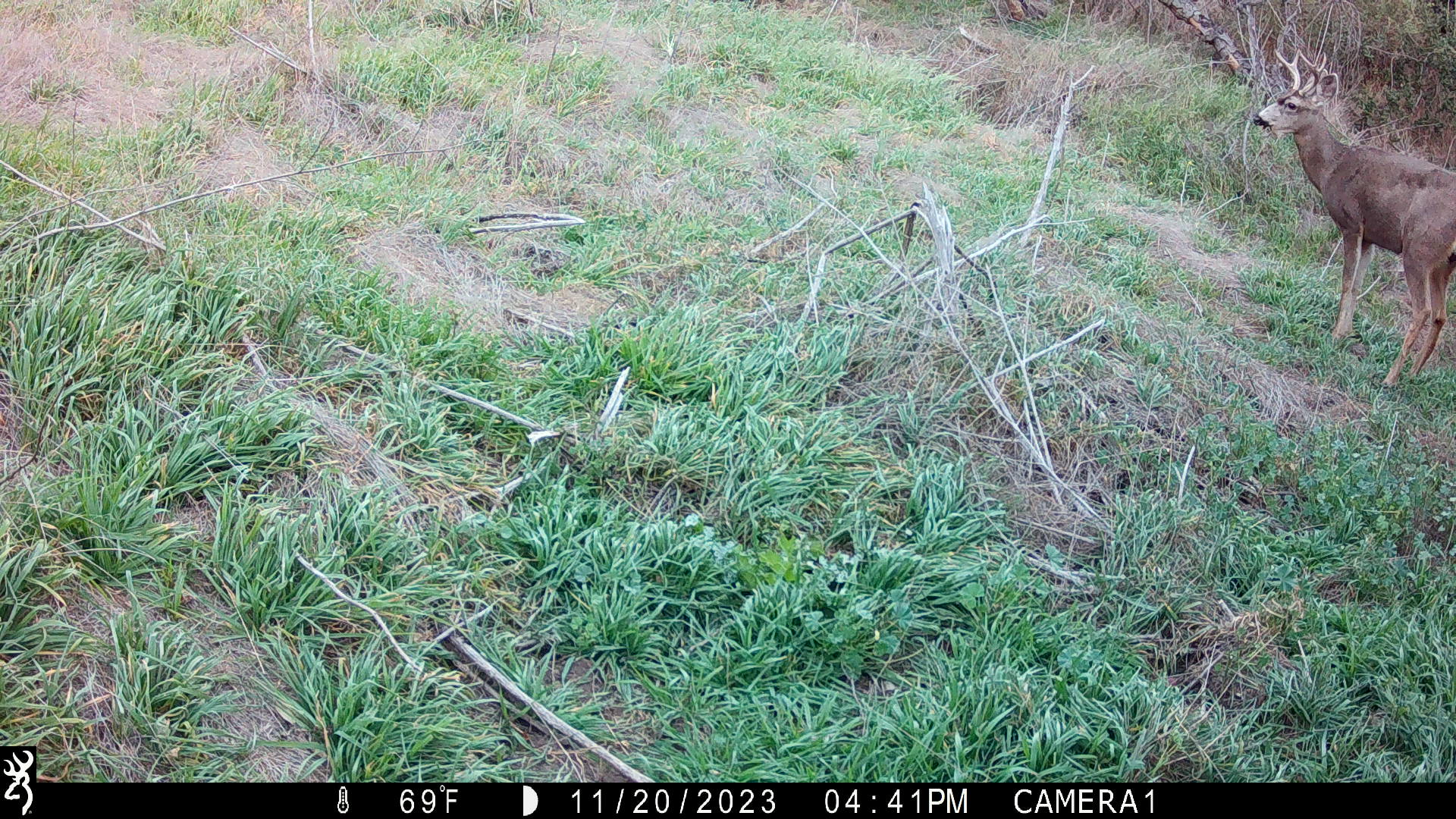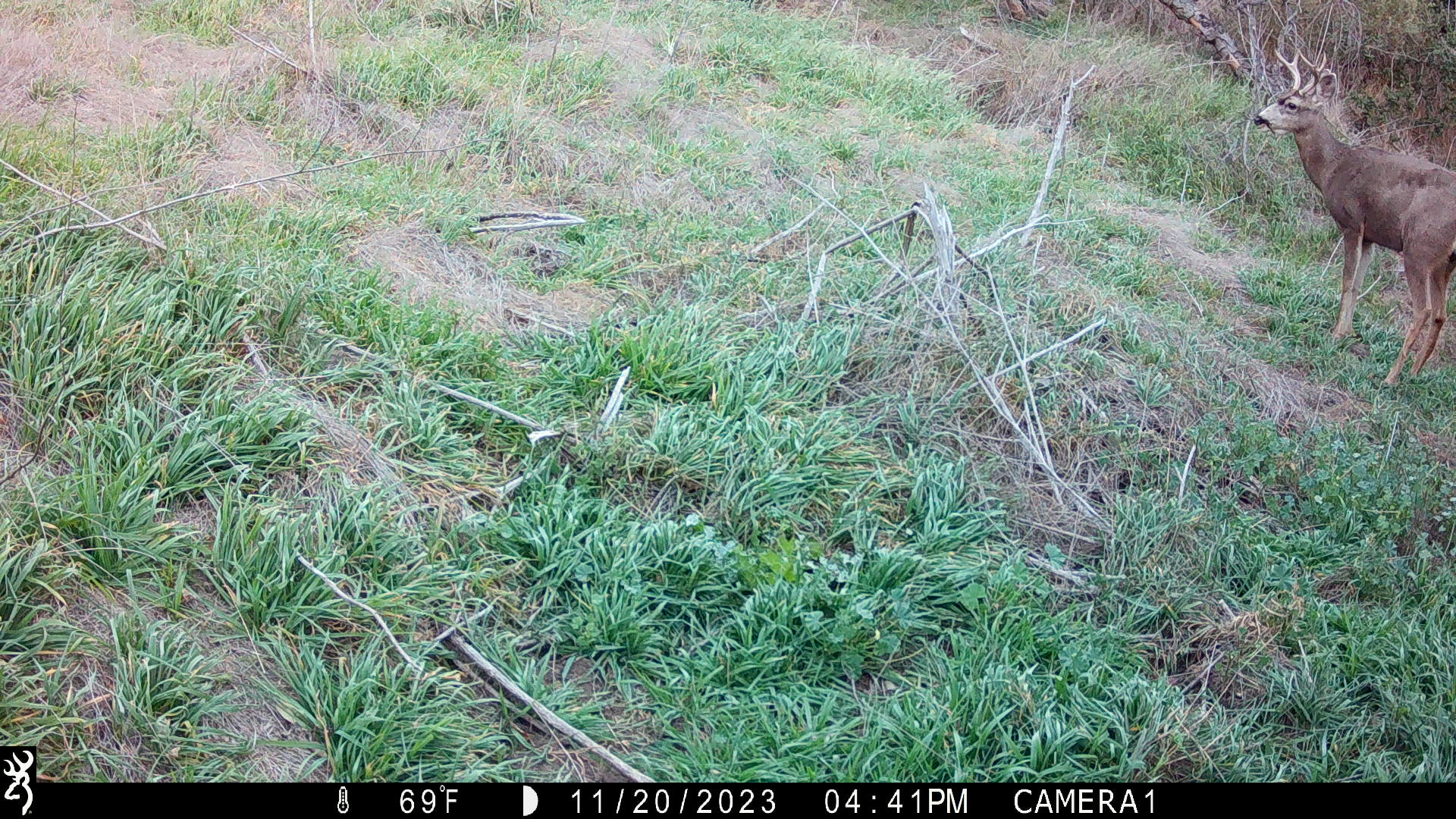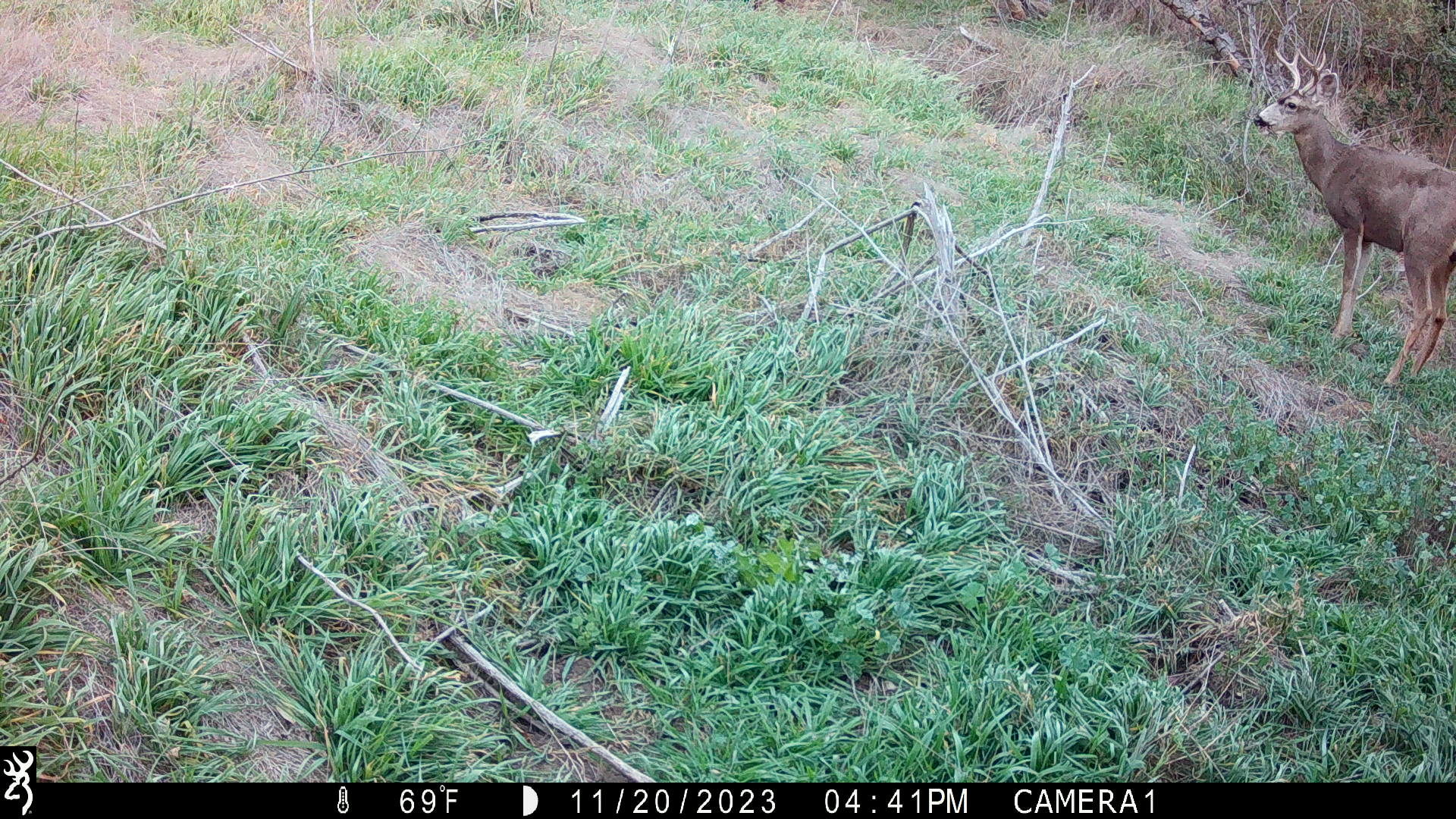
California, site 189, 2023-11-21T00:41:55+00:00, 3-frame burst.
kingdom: Animalia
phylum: Chordata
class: Mammalia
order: Artiodactyla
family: Cervidae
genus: Odocoileus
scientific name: Odocoileus hemionus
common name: mule deer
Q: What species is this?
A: Mule deer (Odocoileus hemionus).